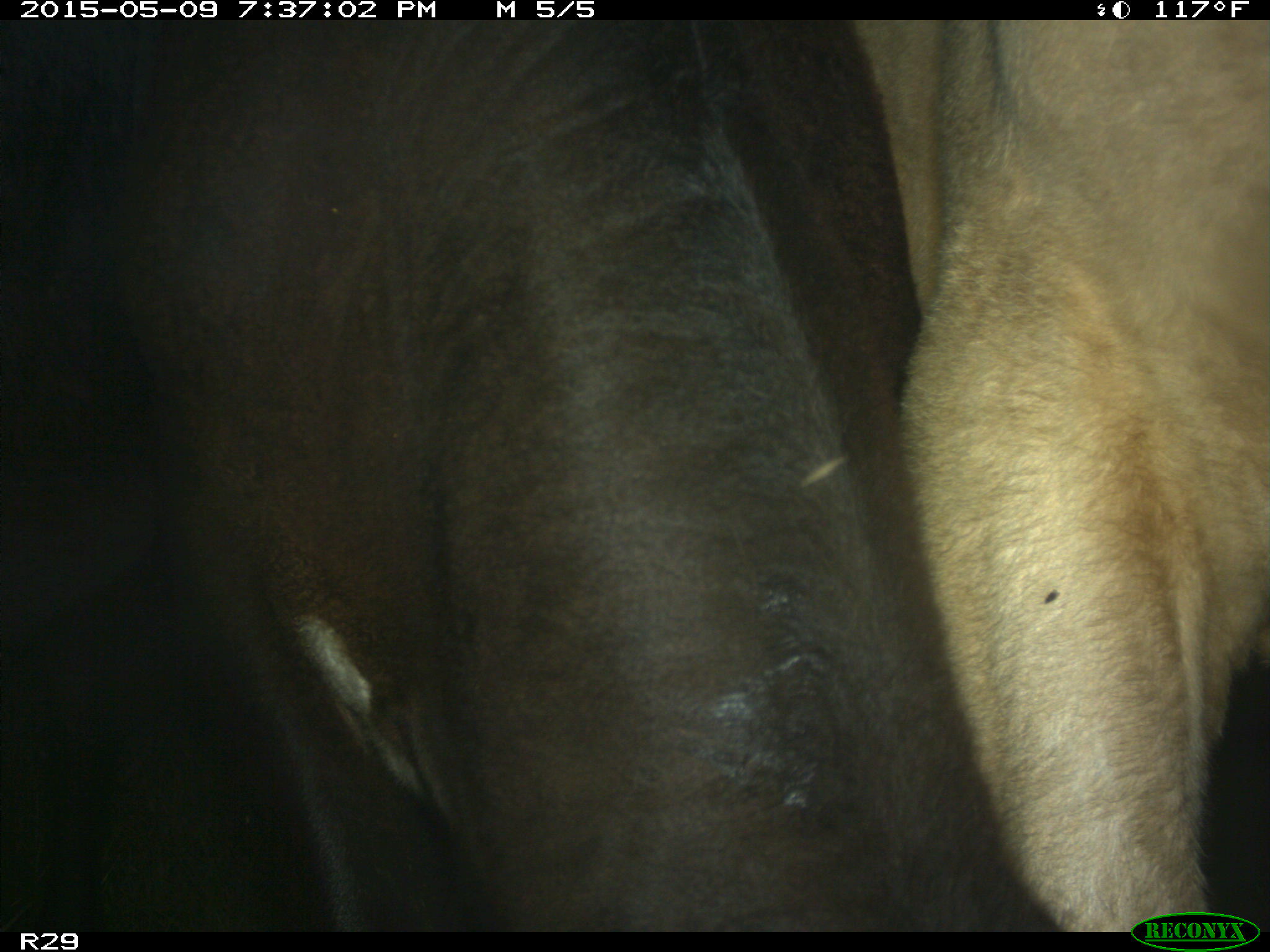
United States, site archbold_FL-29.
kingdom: Animalia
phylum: Chordata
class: Mammalia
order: Artiodactyla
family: Bovidae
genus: Bos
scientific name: Bos taurus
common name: domestic cow